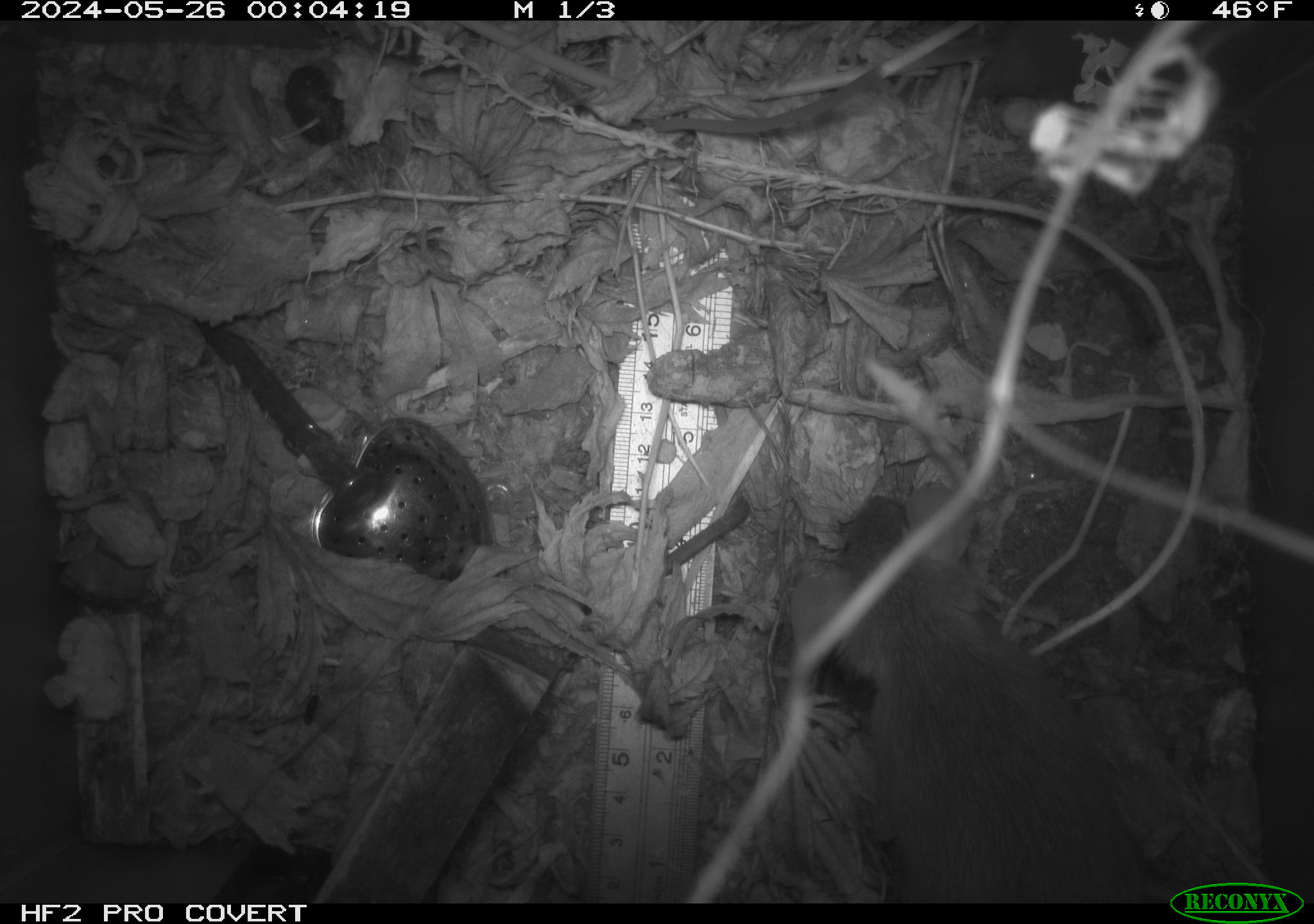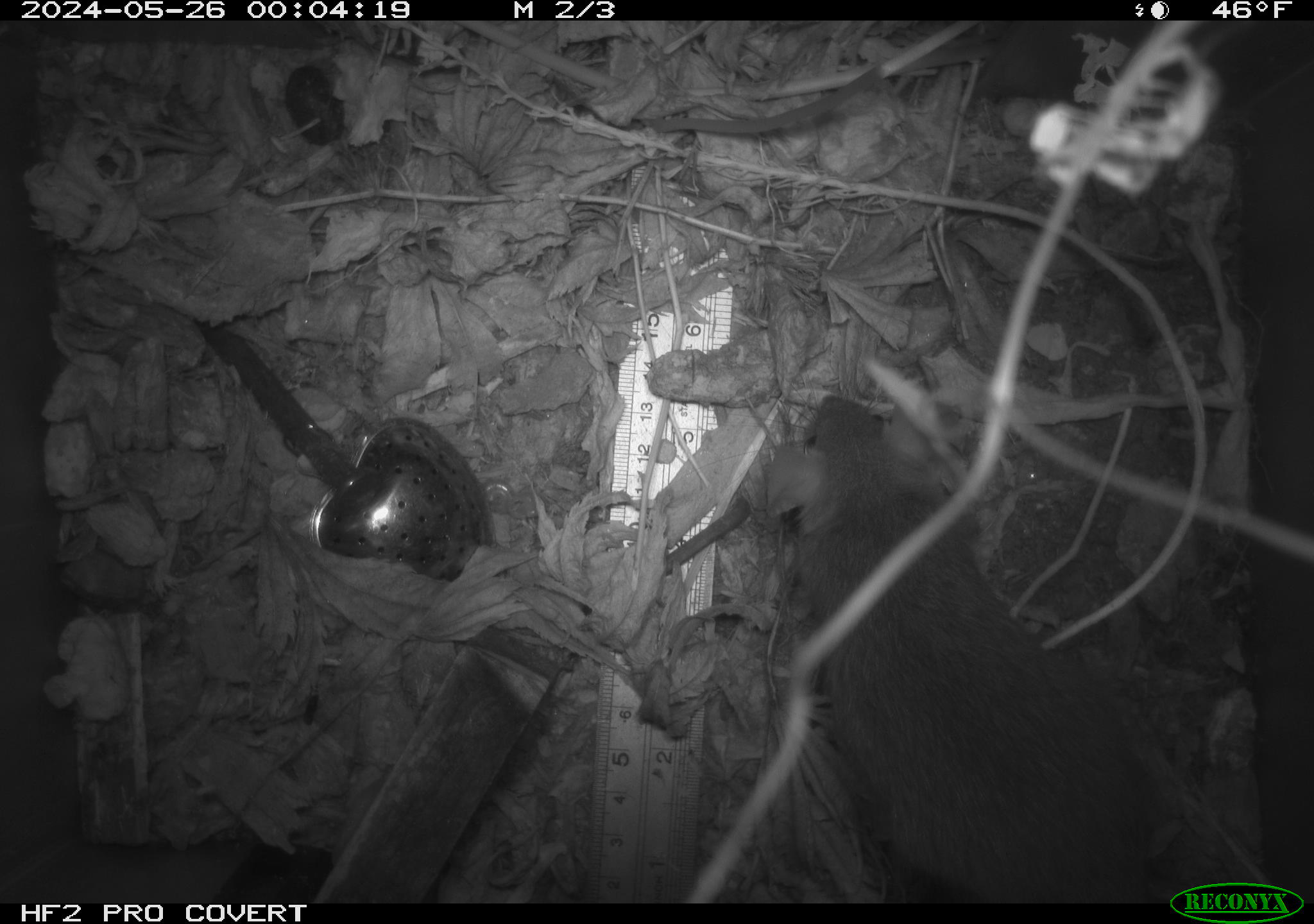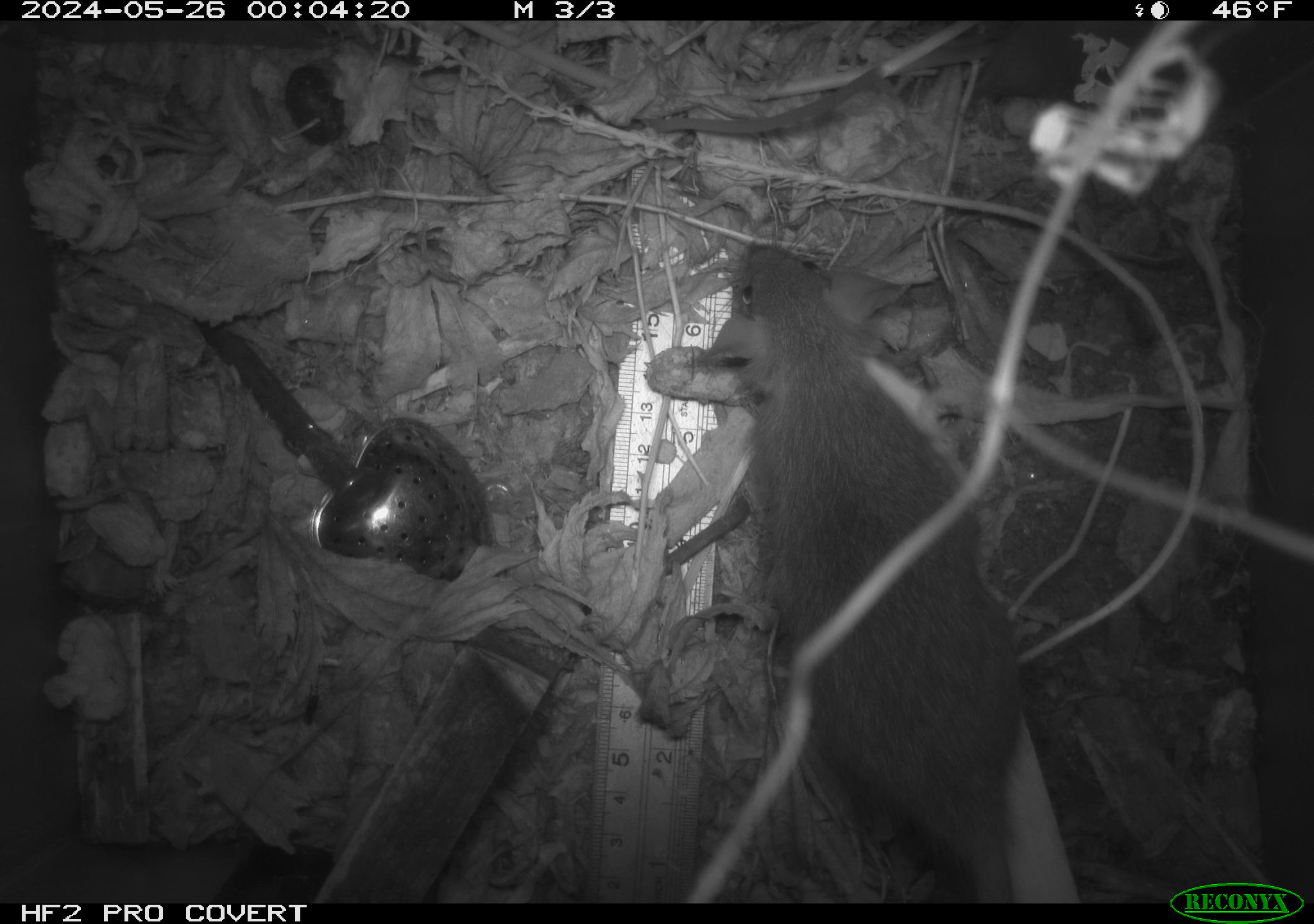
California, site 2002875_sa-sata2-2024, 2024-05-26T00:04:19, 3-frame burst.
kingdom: Animalia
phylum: Chordata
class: Mammalia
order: Rodentia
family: Muridae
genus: Rattus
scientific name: Rattus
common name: rat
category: rattus species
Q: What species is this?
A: Rattus species (rat) (Rattus).